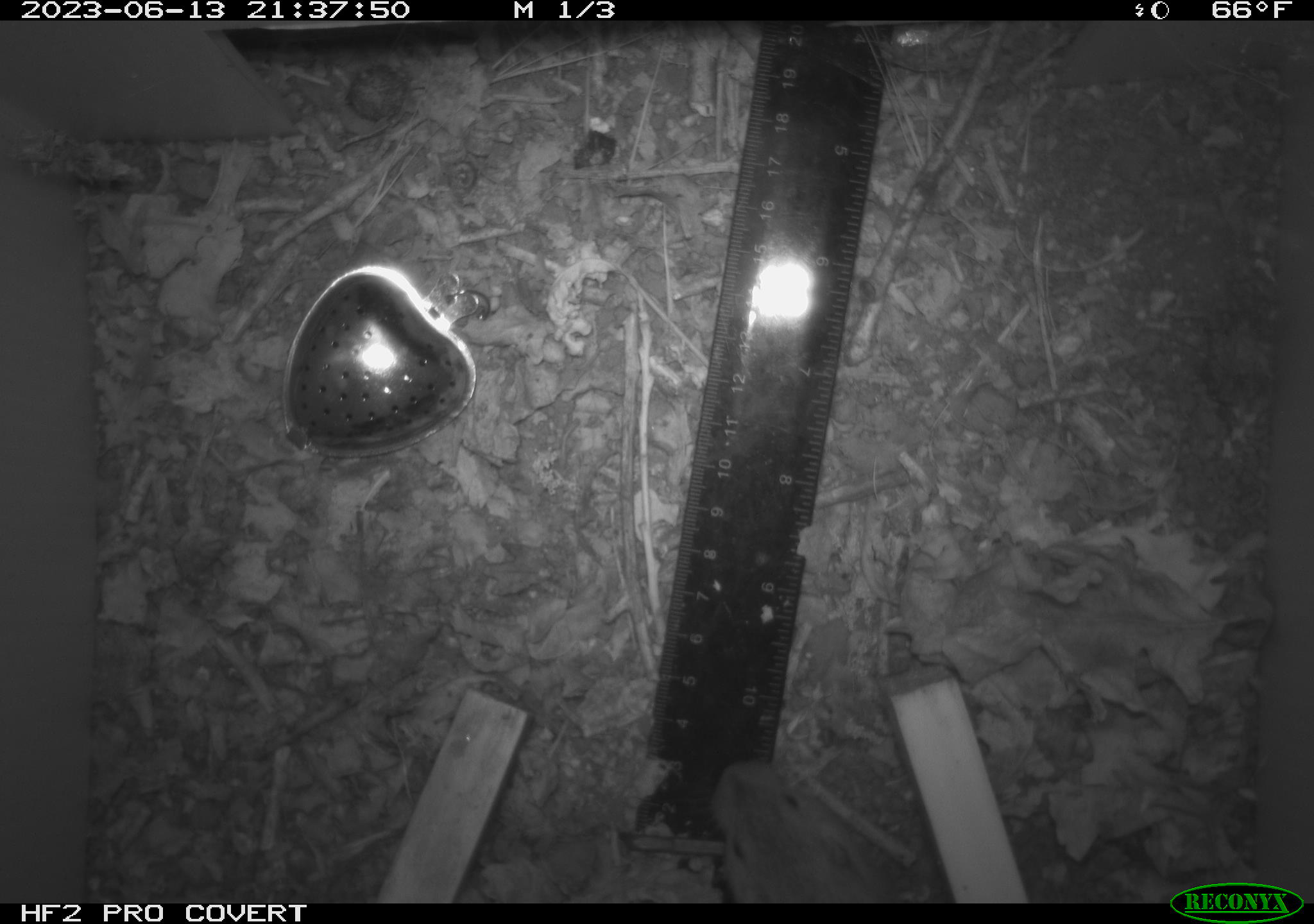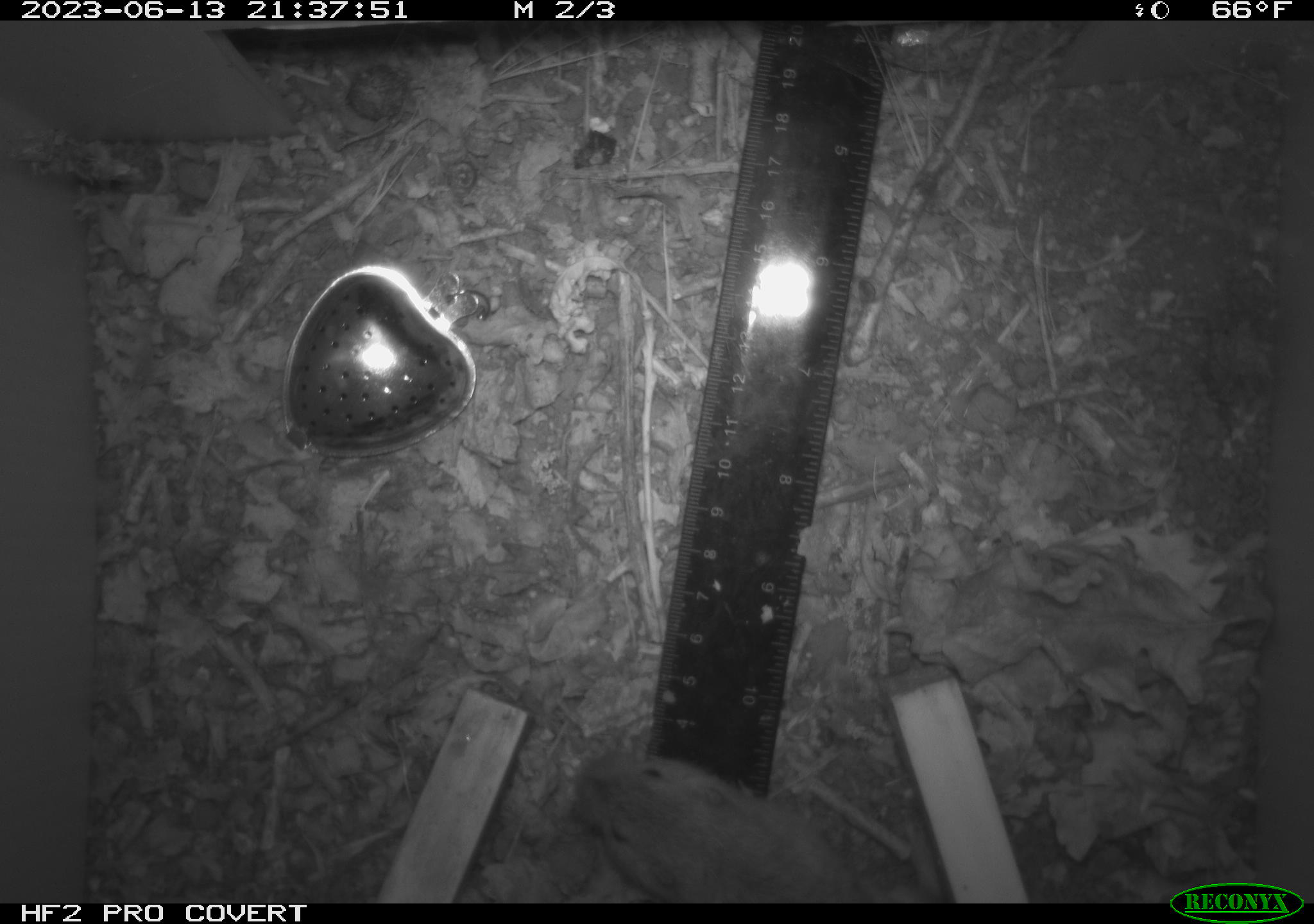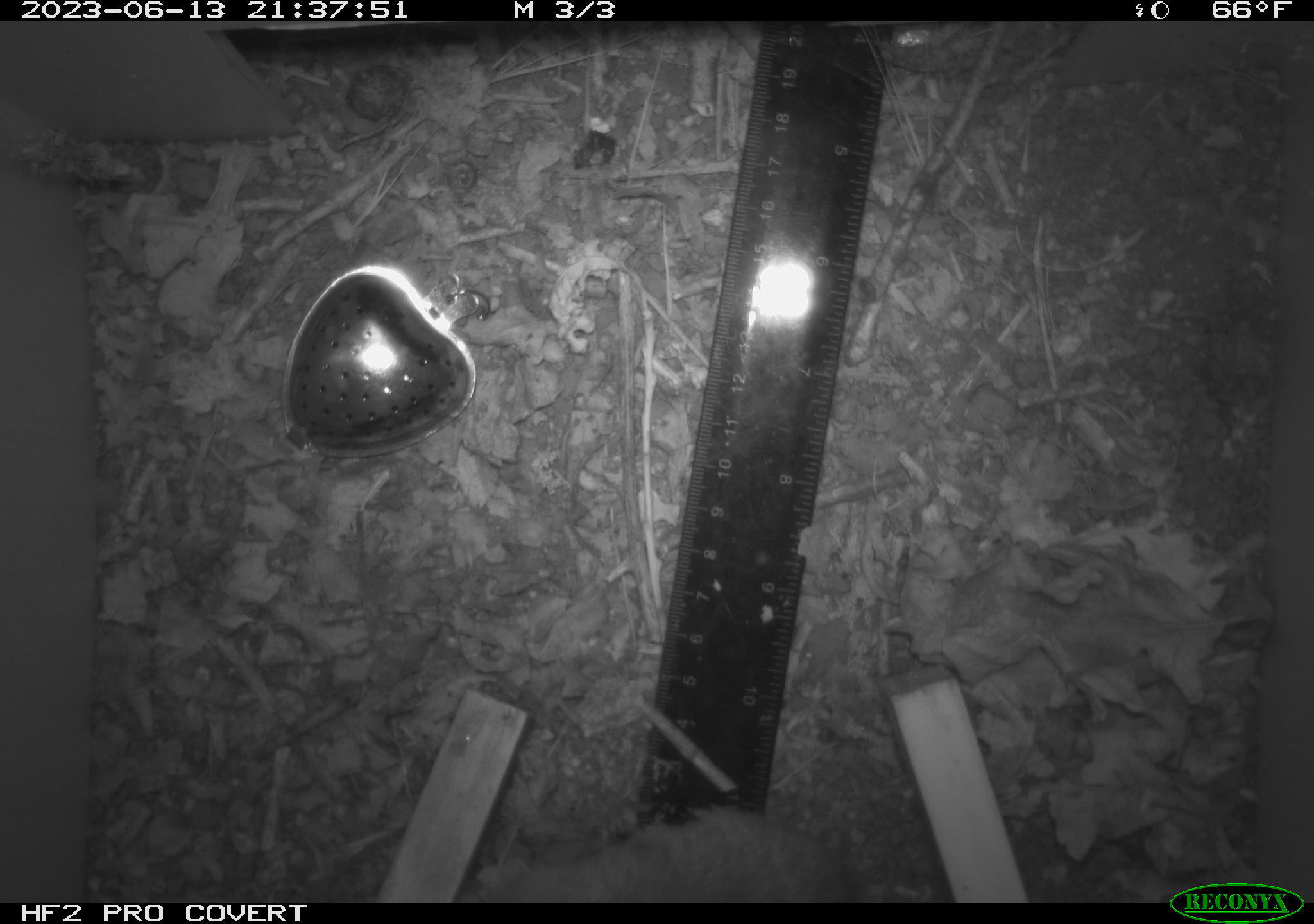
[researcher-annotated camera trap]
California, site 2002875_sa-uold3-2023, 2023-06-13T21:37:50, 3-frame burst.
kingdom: Animalia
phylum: Chordata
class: Mammalia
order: Rodentia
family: Geomyidae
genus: Megascapheus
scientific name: Megascapheus bottae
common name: botta's pocket gopher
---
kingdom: Animalia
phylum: Chordata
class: Mammalia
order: Carnivora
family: Felidae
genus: Felis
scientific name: Felis catus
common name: domestic cat